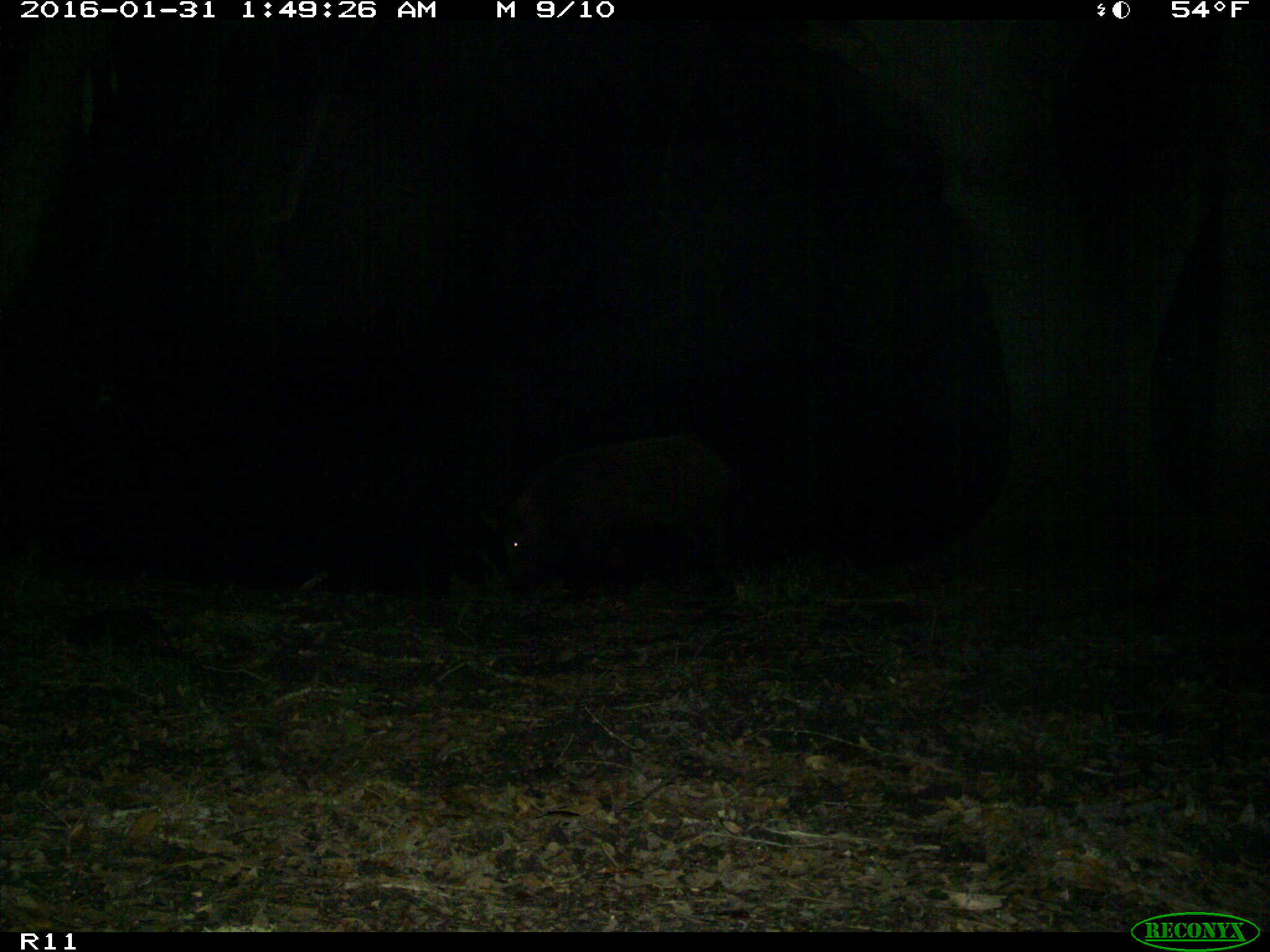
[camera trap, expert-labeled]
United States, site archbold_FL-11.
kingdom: Animalia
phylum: Chordata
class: Mammalia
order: Artiodactyla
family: Suidae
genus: Sus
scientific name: Sus scrofa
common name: wild boar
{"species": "Sus scrofa (wild boar)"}